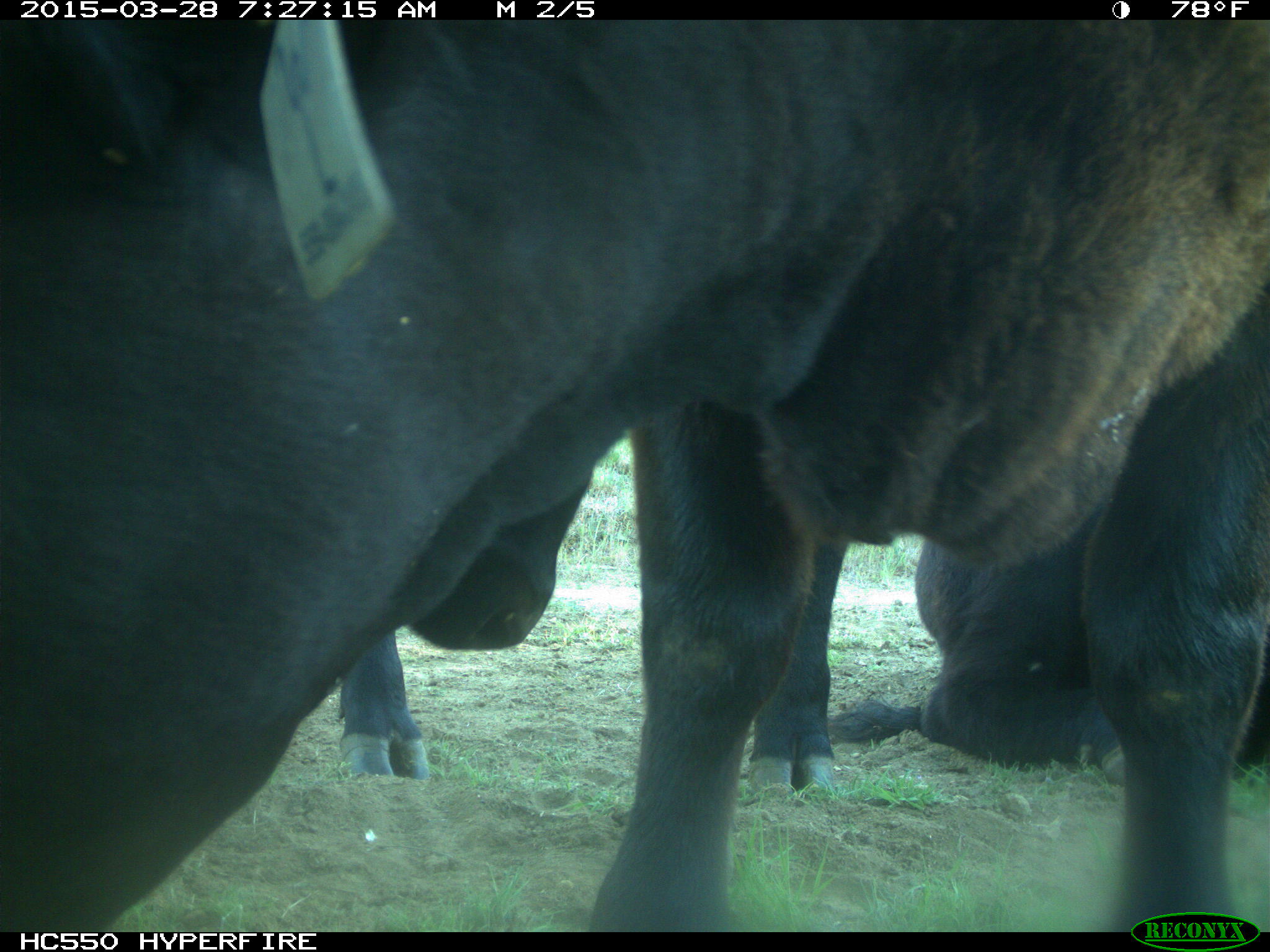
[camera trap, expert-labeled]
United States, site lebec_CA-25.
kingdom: Animalia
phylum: Chordata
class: Mammalia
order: Artiodactyla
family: Bovidae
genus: Bos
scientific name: Bos taurus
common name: domestic cow